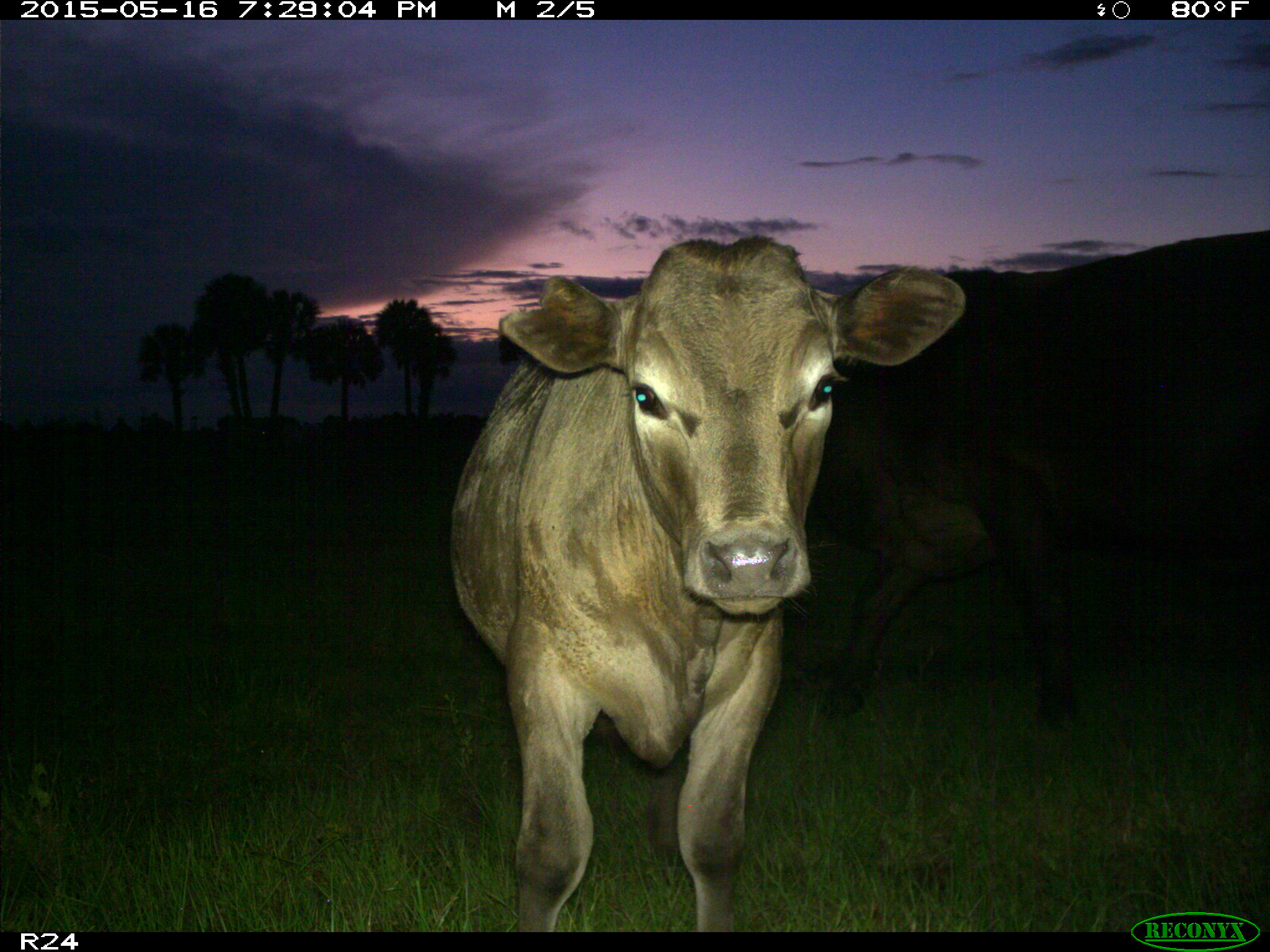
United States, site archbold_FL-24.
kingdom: Animalia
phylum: Chordata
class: Mammalia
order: Artiodactyla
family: Bovidae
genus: Bos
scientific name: Bos taurus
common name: domestic cow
Bos taurus (domestic cow).